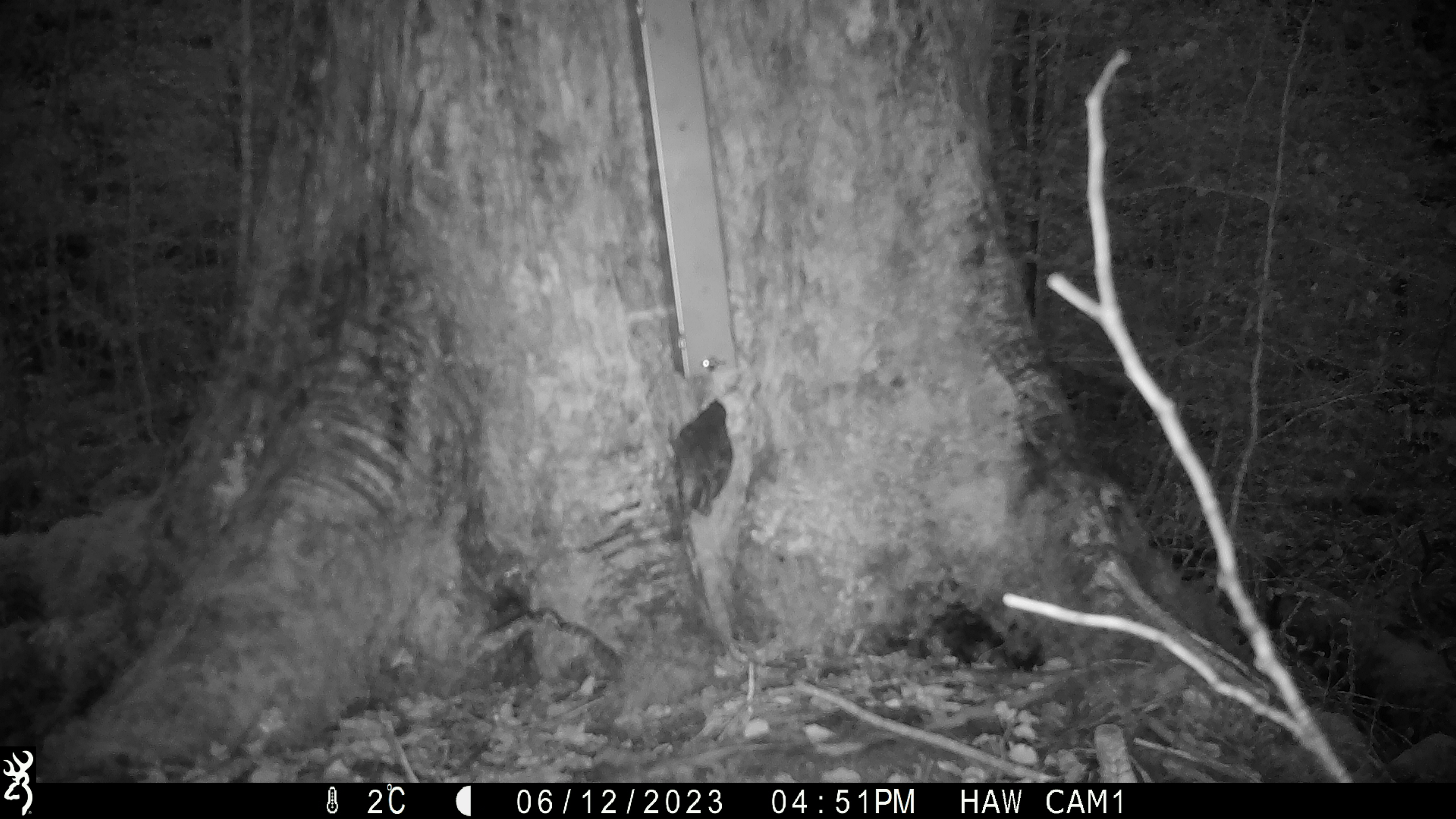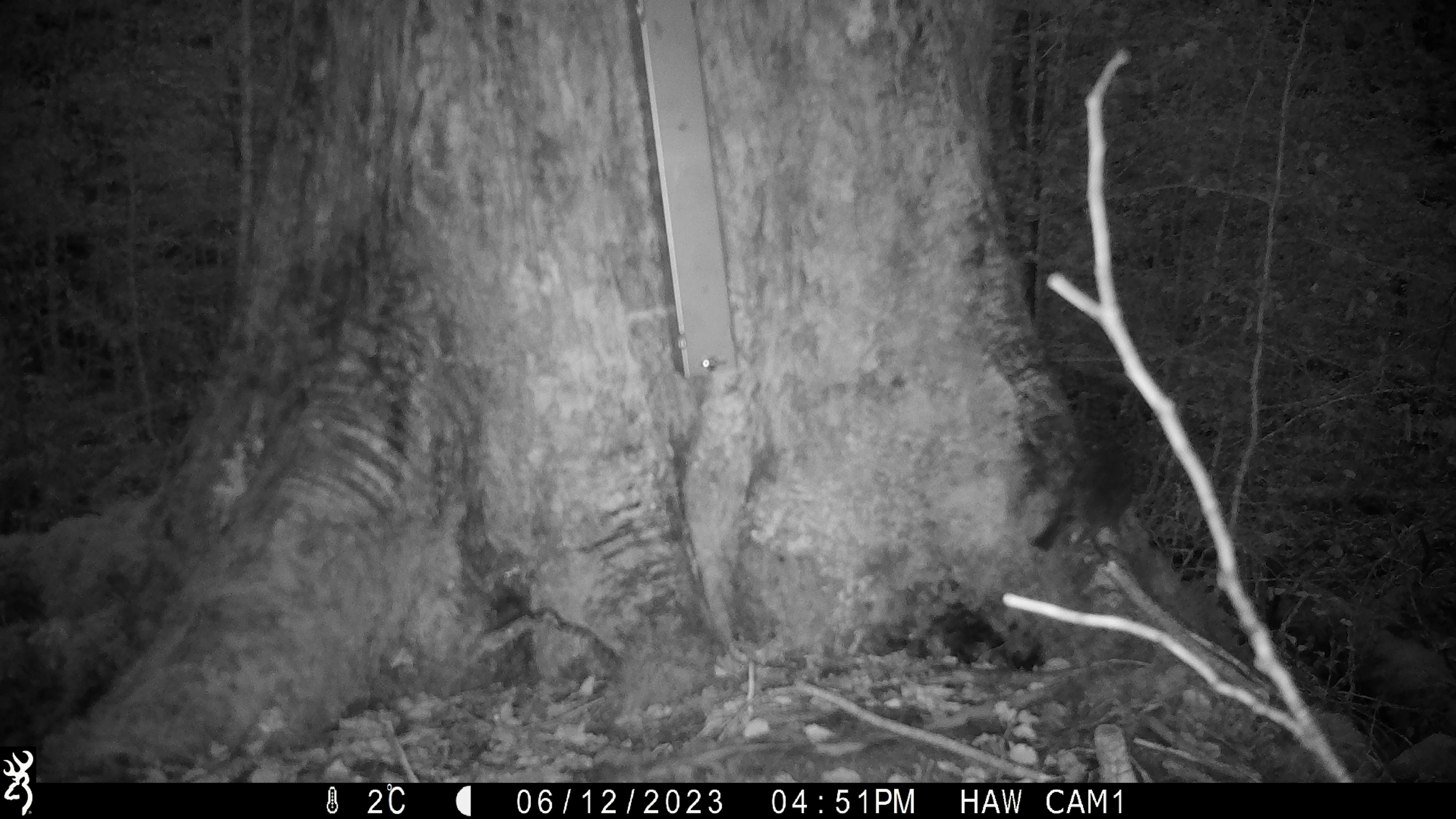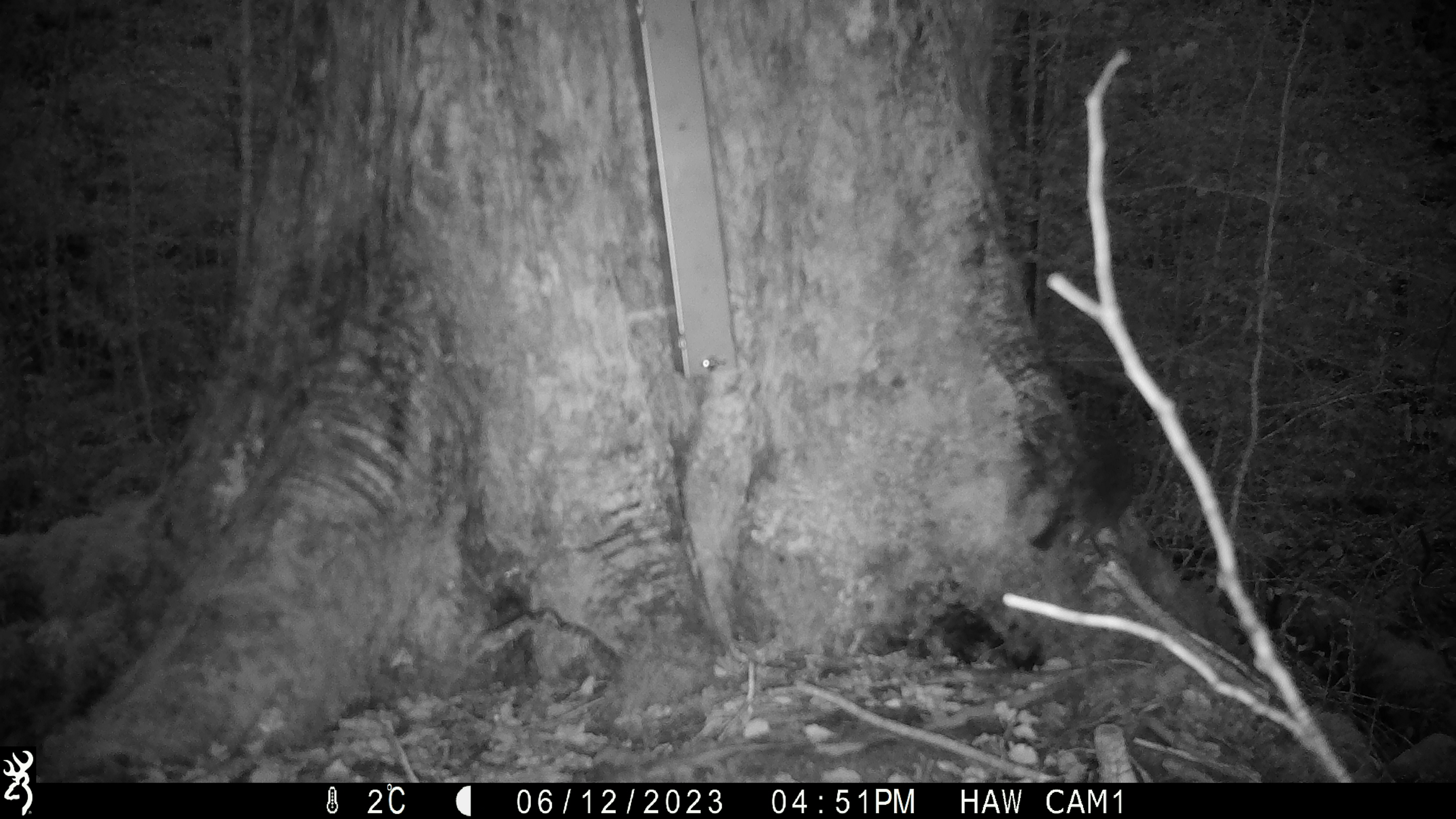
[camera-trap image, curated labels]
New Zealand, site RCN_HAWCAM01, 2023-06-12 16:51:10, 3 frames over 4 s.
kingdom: Animalia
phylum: Chordata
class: Aves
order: Passeriformes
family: Petroicidae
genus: Petroica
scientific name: Petroica australis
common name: new zealand robin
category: robin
Robin (new zealand robin) (Petroica australis).